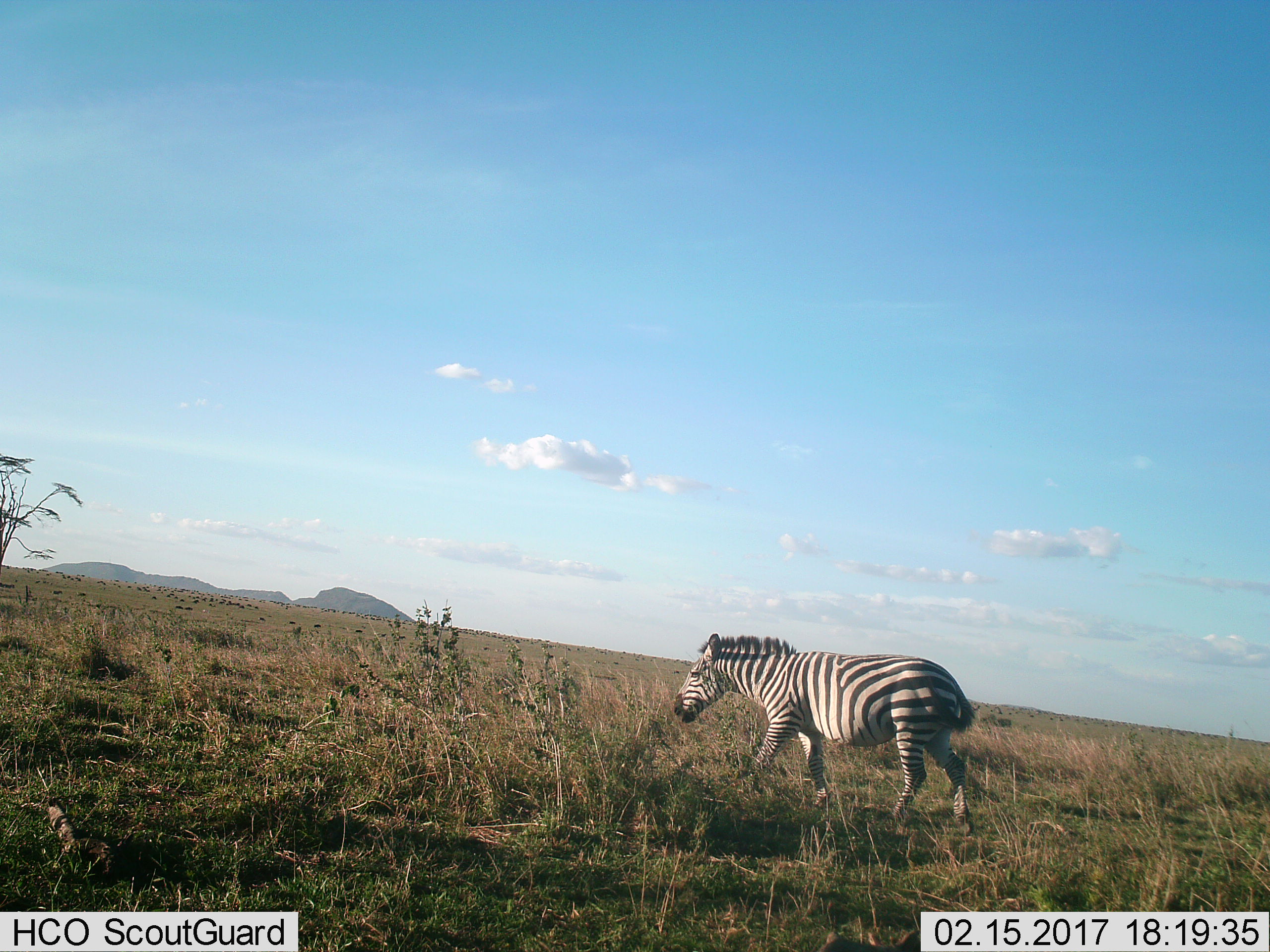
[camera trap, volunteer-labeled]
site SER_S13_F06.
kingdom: Animalia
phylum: Chordata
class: Mammalia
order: Perissodactyla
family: Equidae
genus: Equus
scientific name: Equus quagga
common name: plains zebra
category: zebraplains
Zebraplains (plains zebra) (Equus quagga), count 1. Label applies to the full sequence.